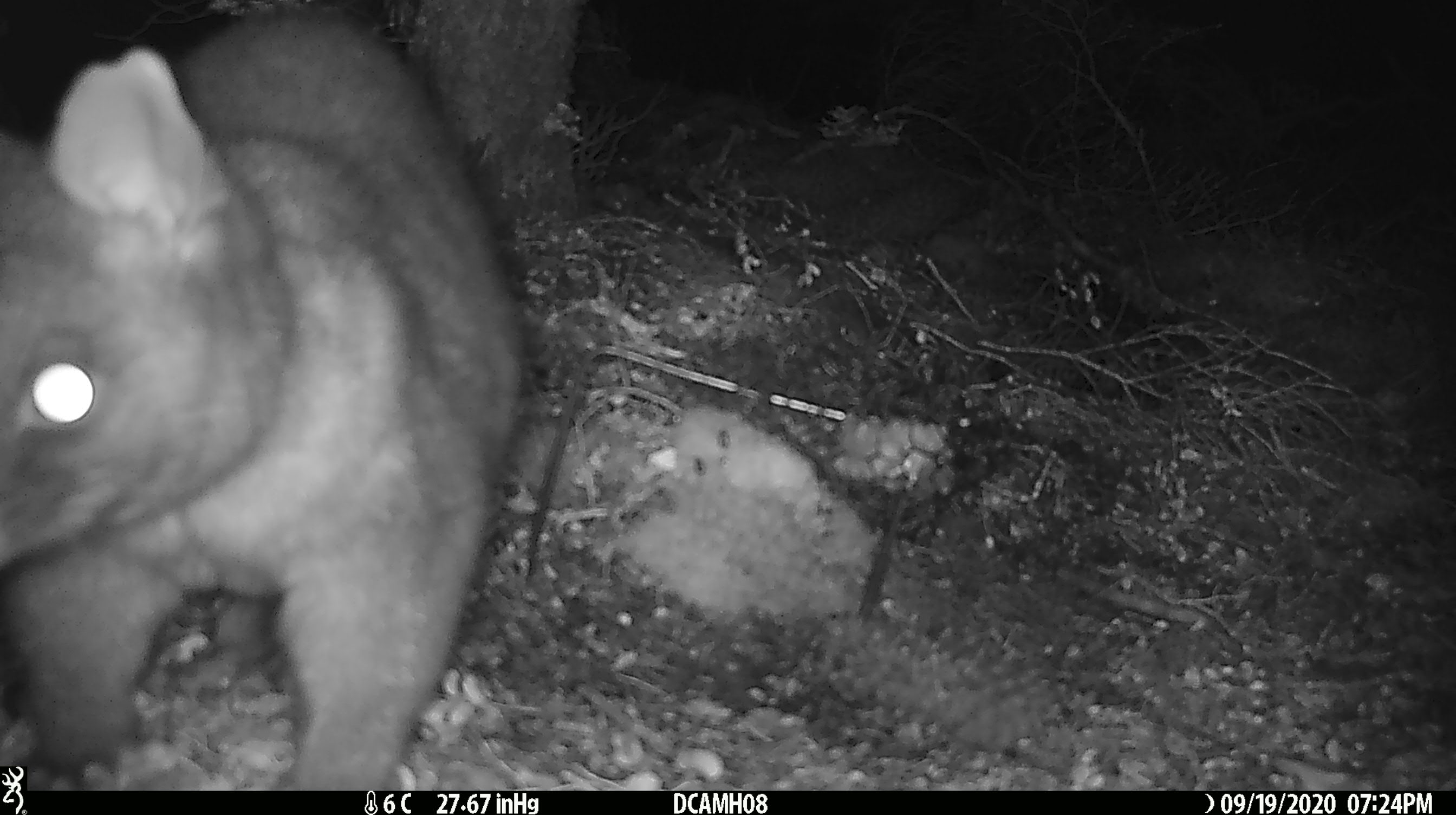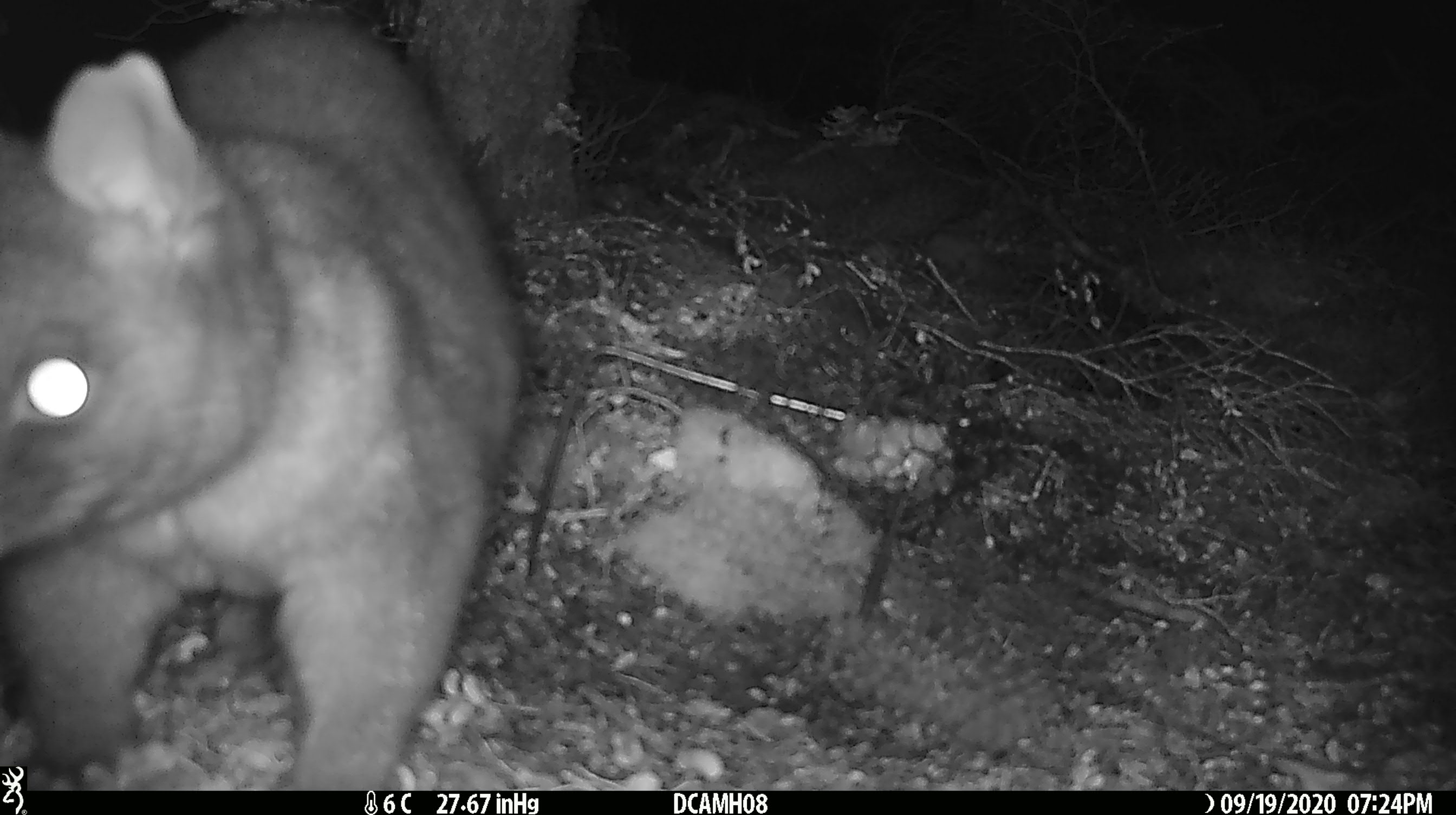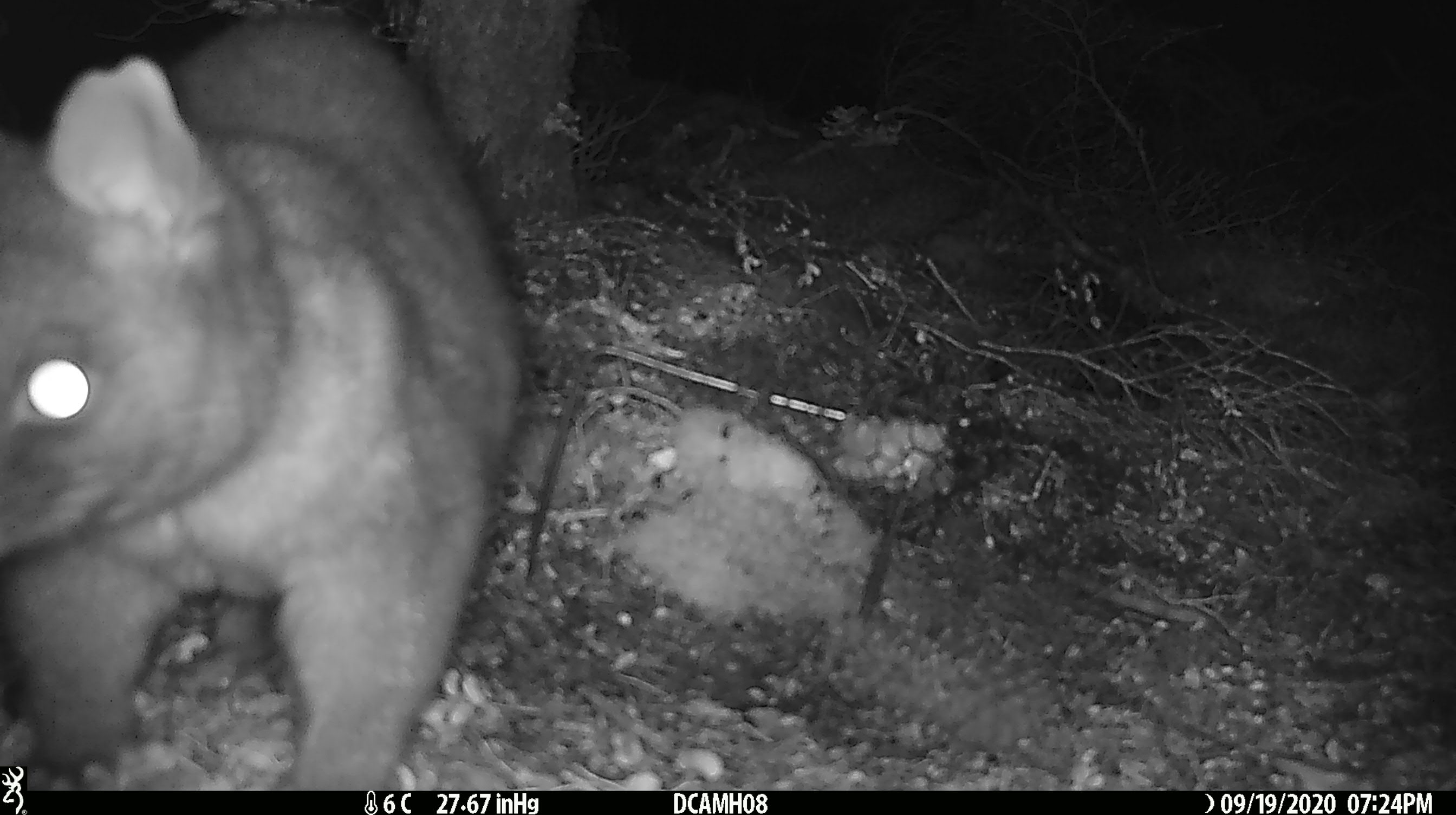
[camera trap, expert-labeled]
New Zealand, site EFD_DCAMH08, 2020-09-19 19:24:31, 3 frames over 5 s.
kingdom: Animalia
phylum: Chordata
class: Mammalia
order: Diprotodontia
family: Phalangeridae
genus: Trichosurus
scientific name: Trichosurus vulpecula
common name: common brushtail possum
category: possum